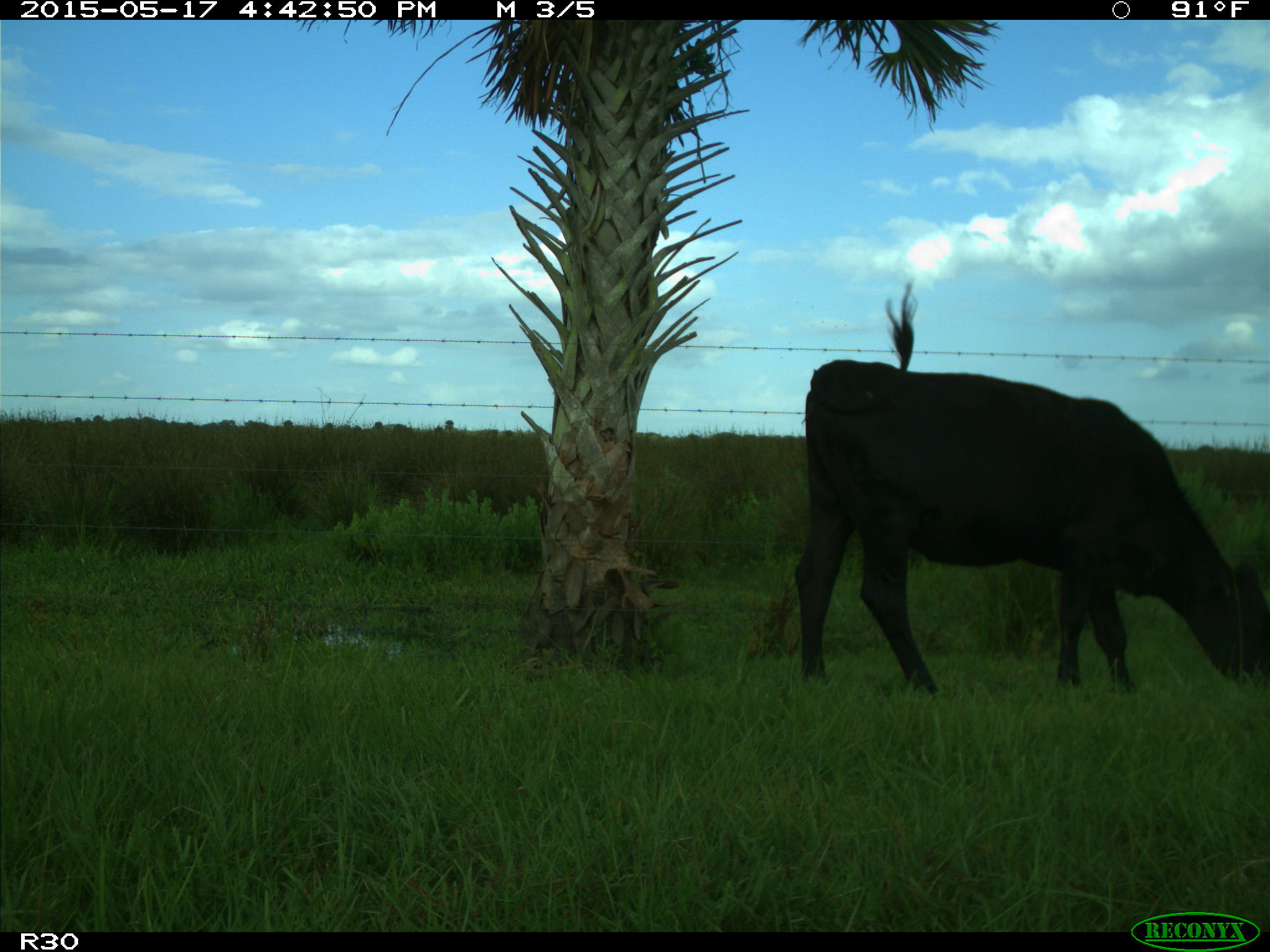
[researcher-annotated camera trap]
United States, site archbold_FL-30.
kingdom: Animalia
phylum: Chordata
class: Mammalia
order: Artiodactyla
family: Bovidae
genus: Bos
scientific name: Bos taurus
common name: domestic cow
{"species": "Bos taurus (domestic cow)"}